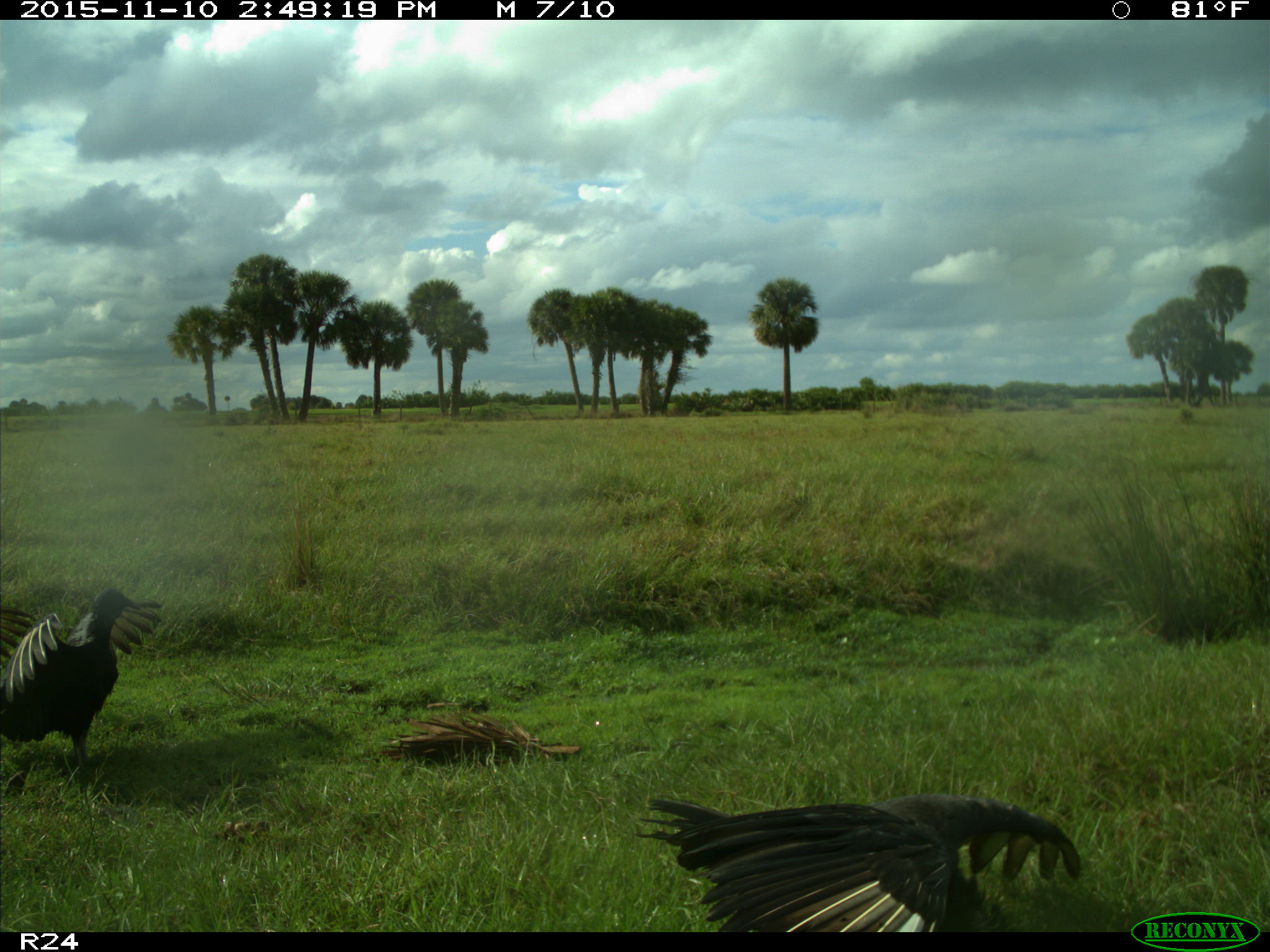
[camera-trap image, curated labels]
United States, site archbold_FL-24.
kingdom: Animalia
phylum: Chordata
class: Aves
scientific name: Aves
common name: birds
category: unidentified bird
Unidentified bird (birds) (Aves).